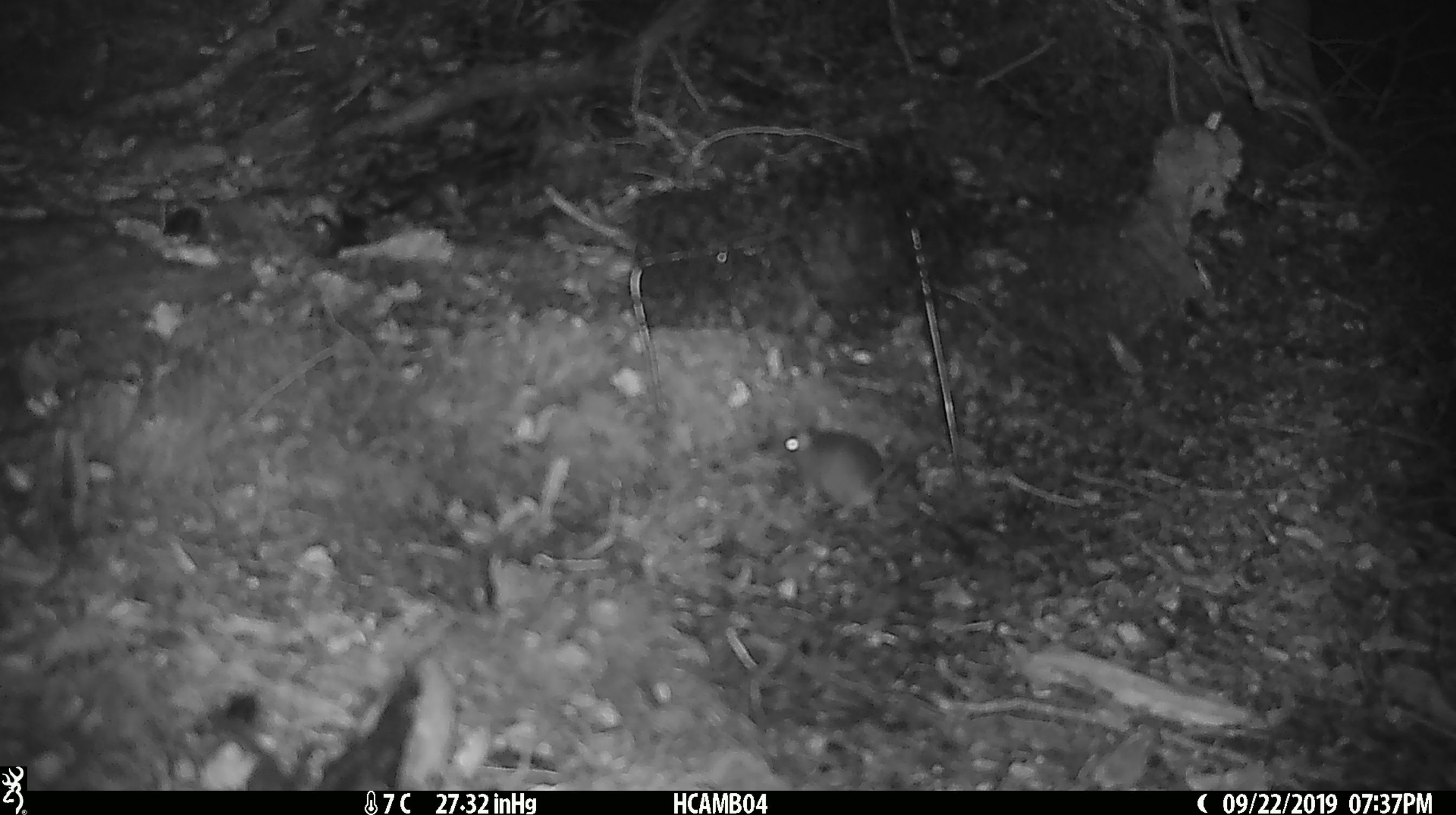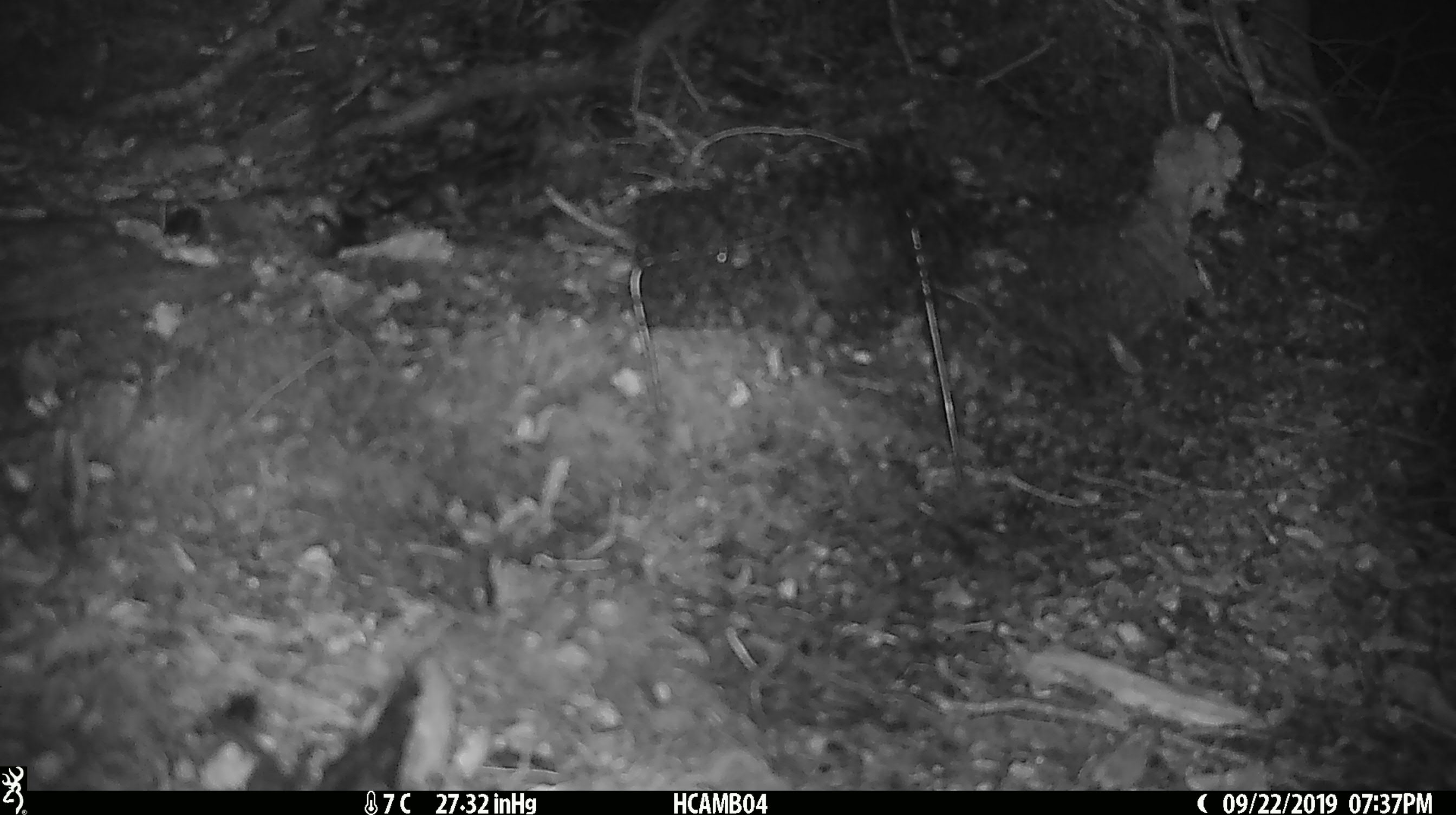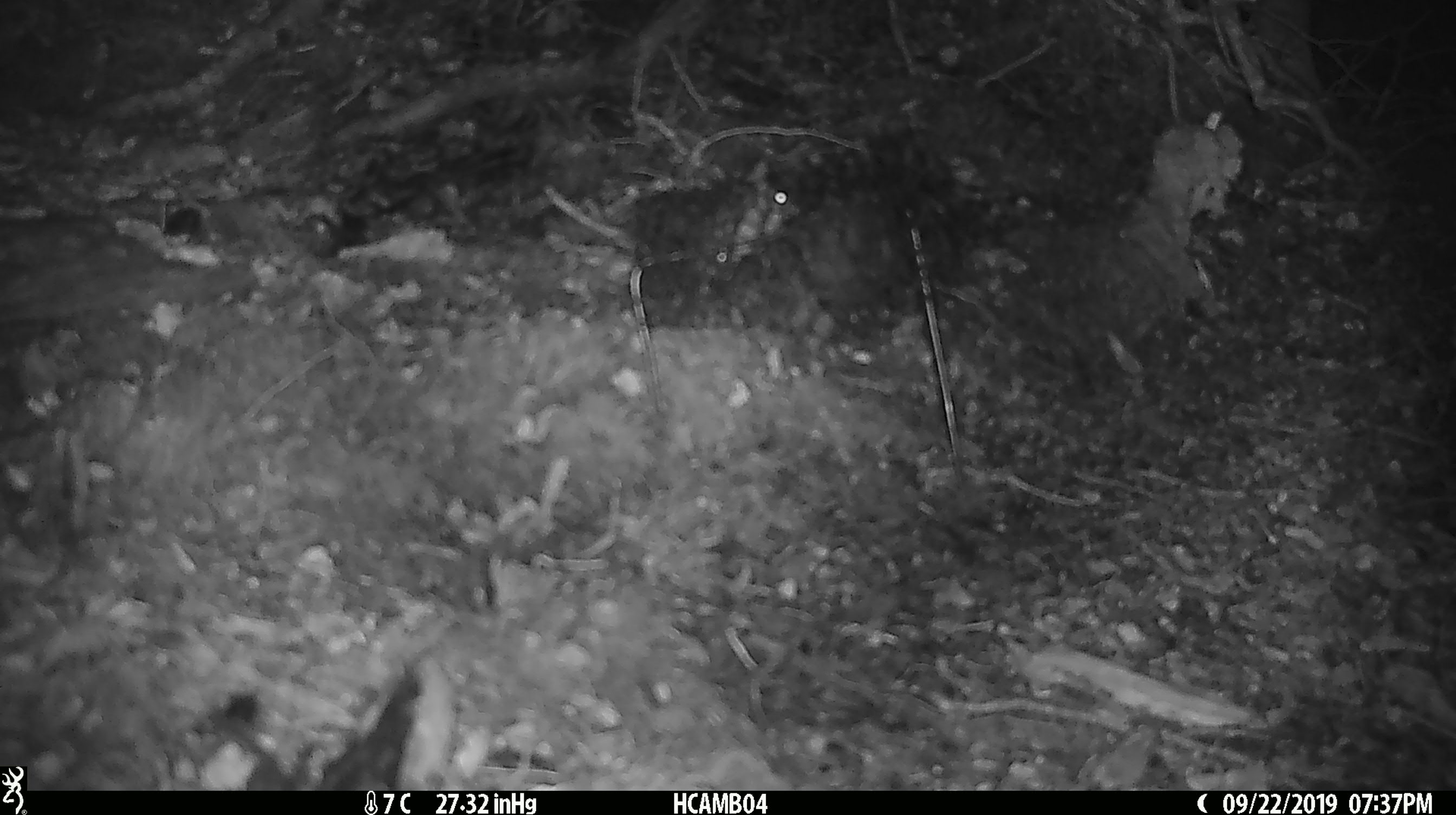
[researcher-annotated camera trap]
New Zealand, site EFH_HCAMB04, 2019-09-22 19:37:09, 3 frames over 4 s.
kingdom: Animalia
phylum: Chordata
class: Mammalia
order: Rodentia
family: Muridae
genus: Mus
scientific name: Mus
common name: mouse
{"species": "mouse (Mus)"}